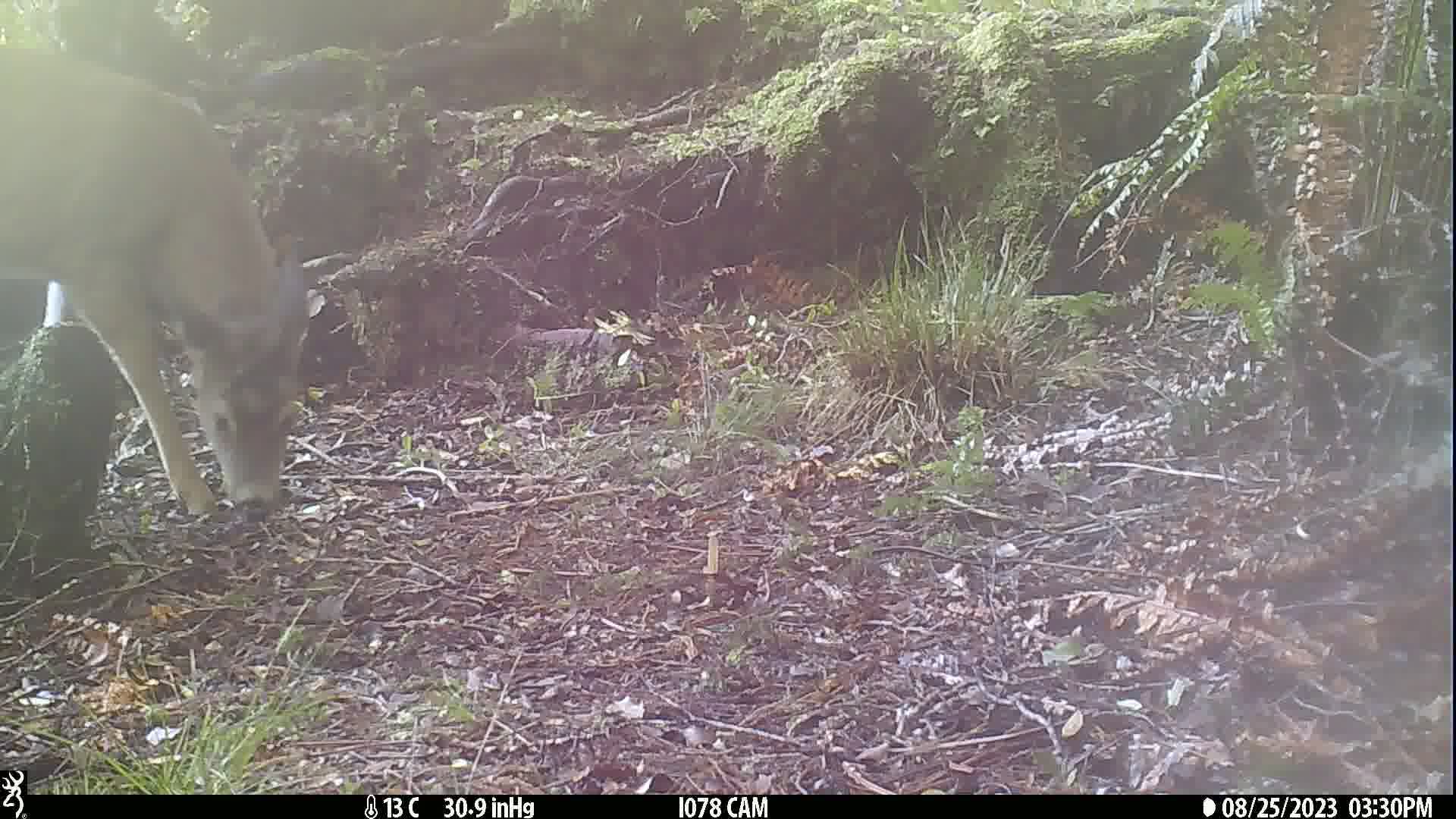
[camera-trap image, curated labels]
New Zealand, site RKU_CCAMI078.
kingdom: Animalia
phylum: Chordata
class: Mammalia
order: Artiodactyla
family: Cervidae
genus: Odocoileus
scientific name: Odocoileus virginianus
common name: white-tailed deer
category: white tailed deer